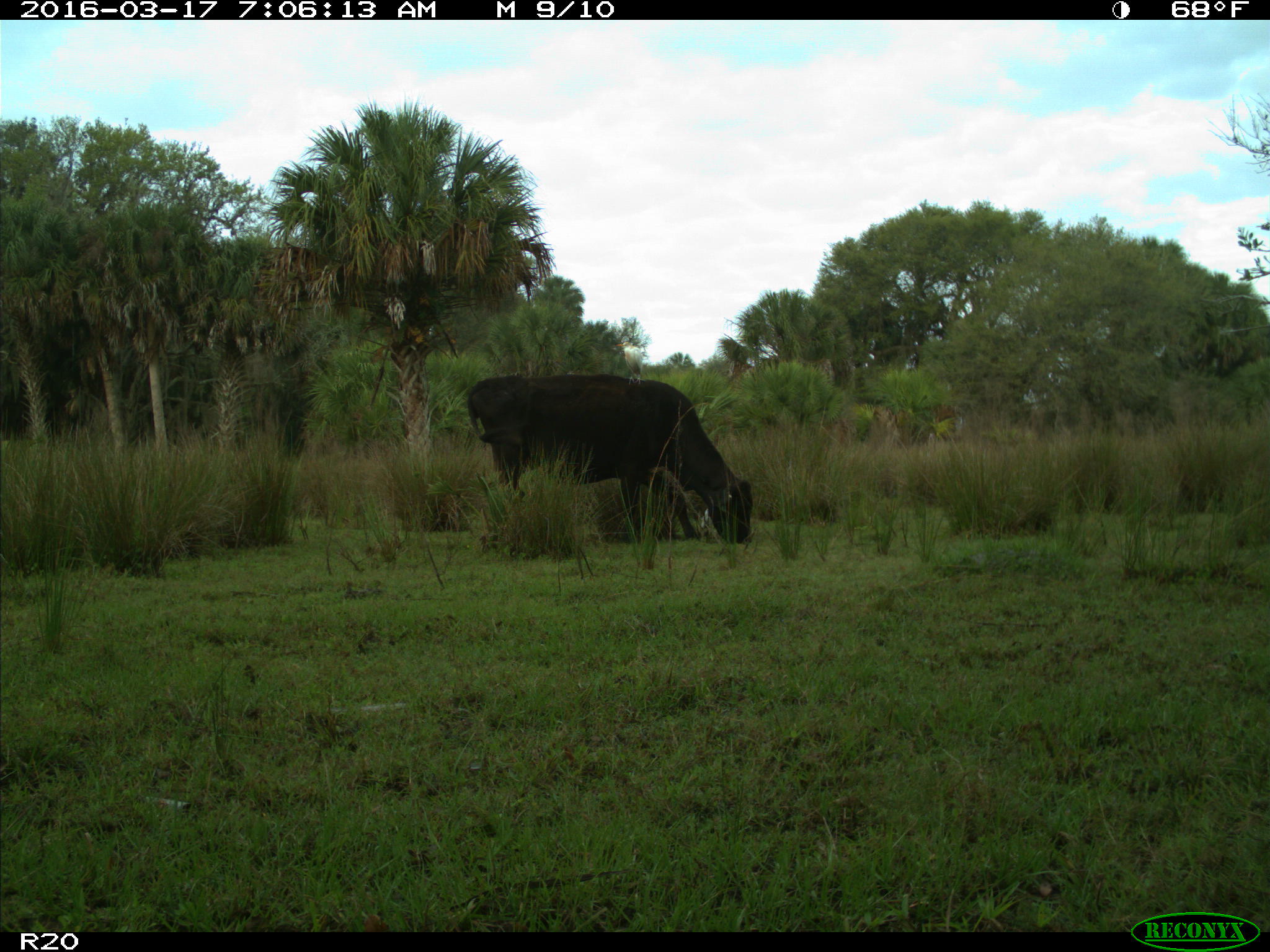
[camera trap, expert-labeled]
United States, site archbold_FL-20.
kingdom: Animalia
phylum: Chordata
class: Mammalia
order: Artiodactyla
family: Bovidae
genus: Bos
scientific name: Bos taurus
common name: domestic cow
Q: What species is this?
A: Bos taurus (domestic cow).